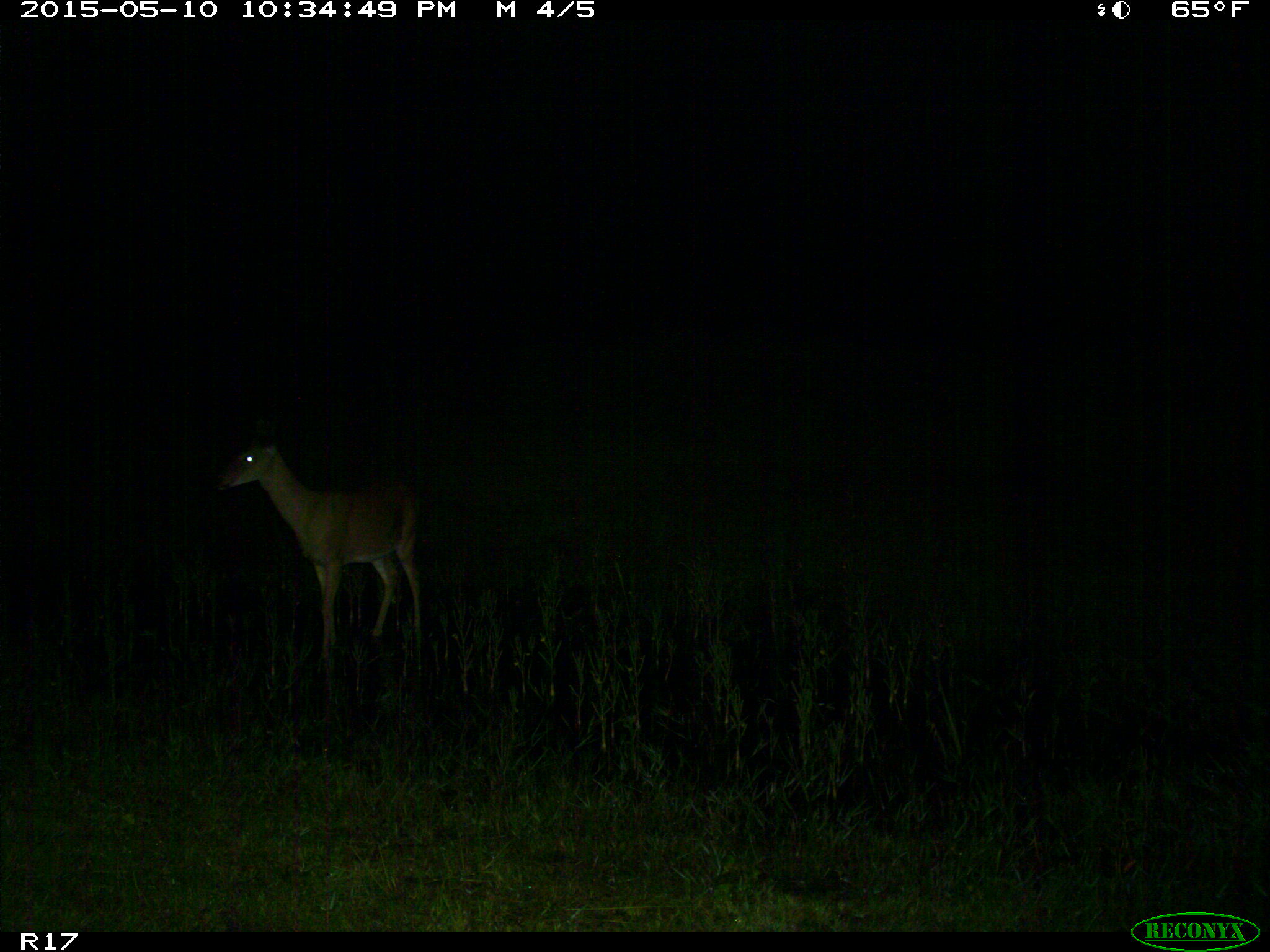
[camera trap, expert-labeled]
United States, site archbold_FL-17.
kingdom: Animalia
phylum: Chordata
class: Mammalia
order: Artiodactyla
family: Cervidae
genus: Odocoileus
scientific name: Odocoileus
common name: deer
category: unidentified deer